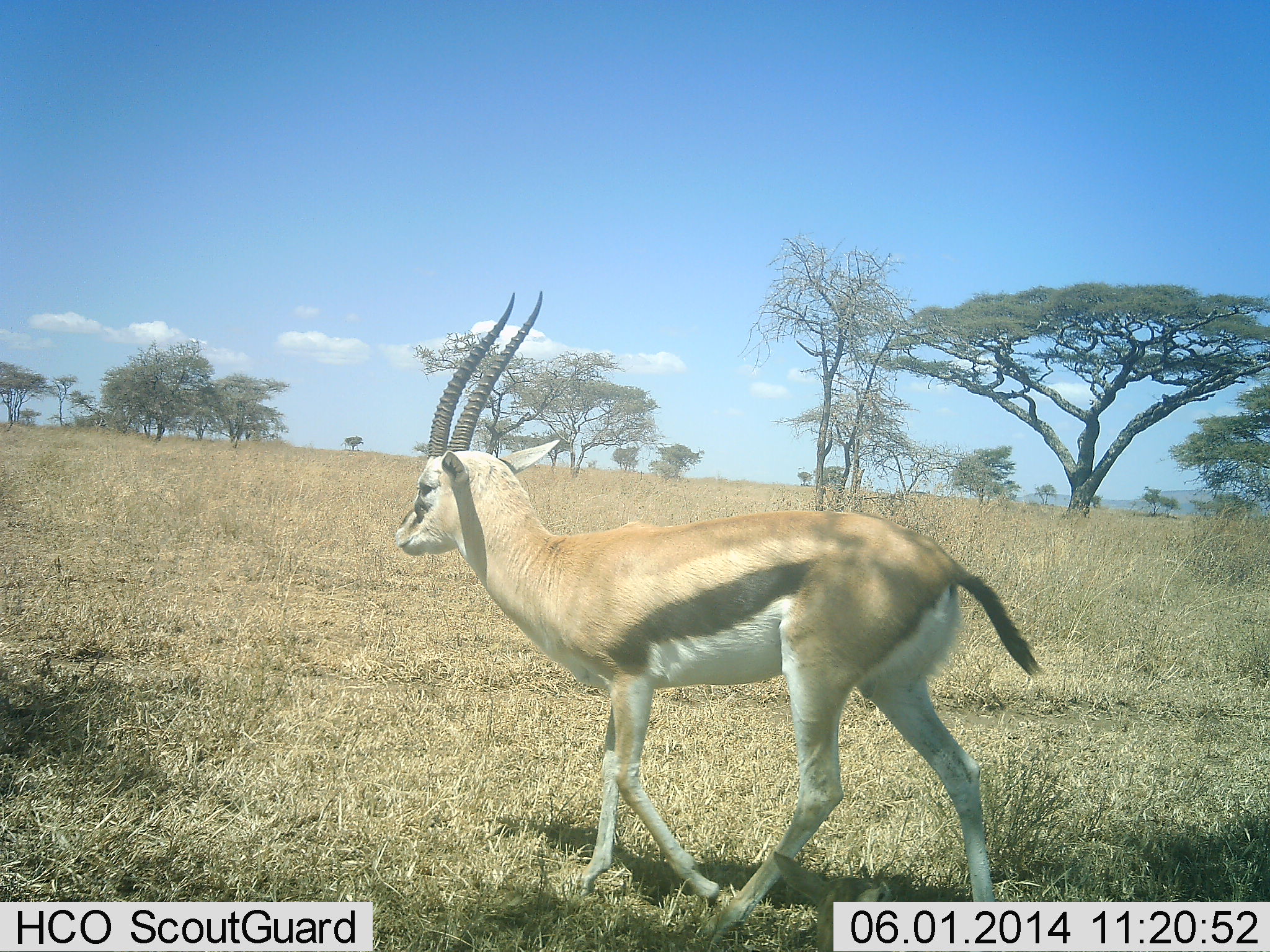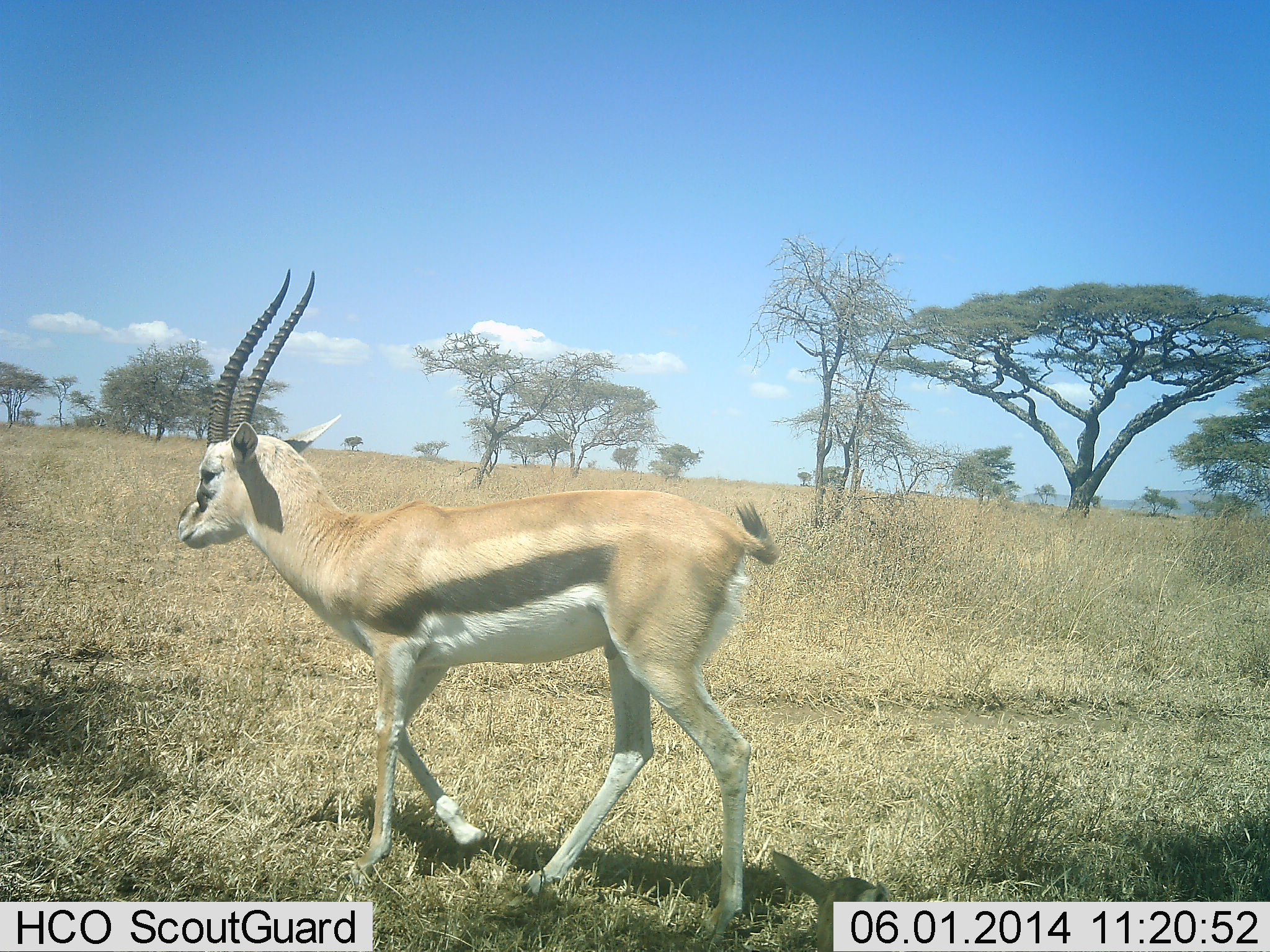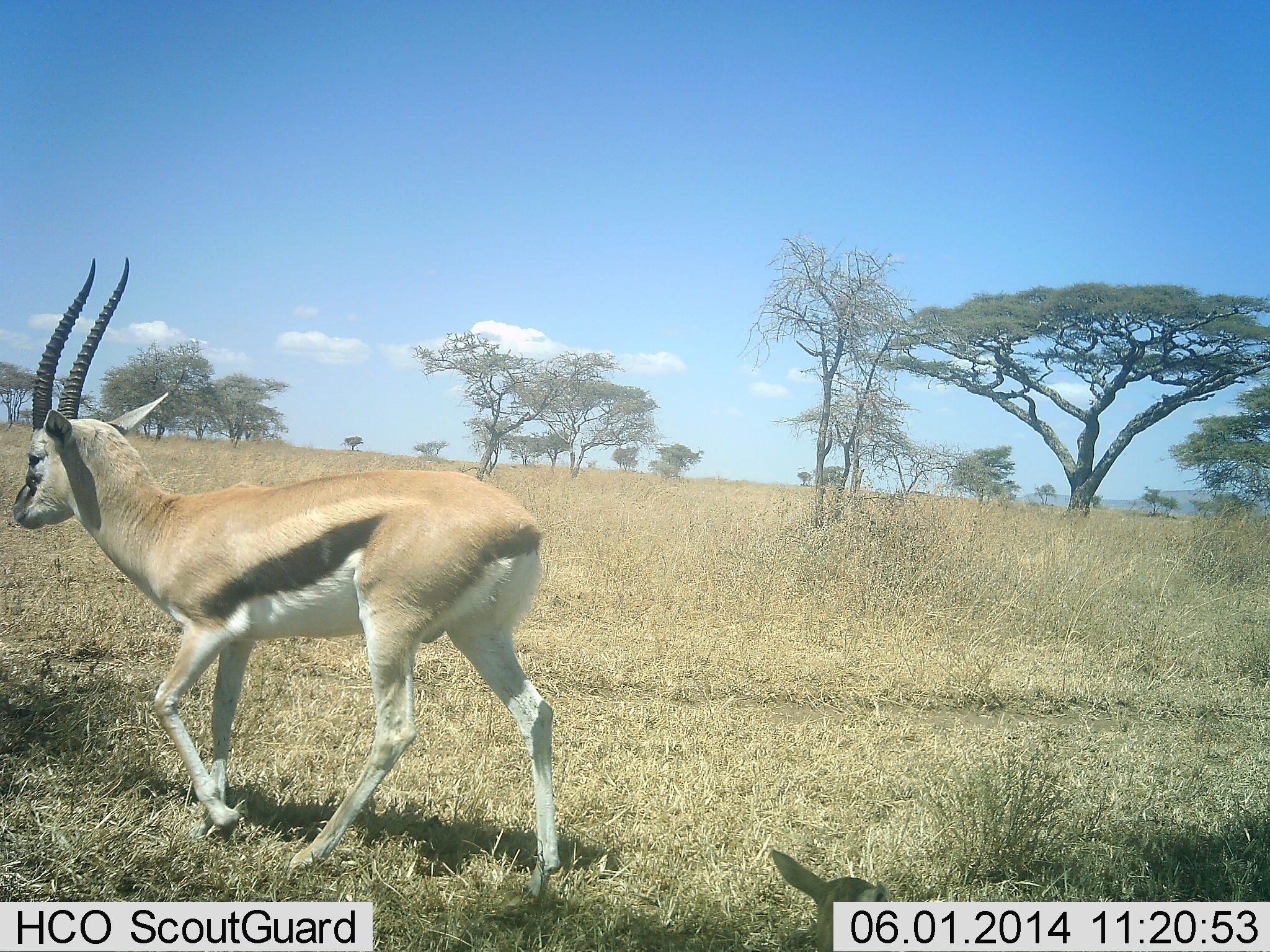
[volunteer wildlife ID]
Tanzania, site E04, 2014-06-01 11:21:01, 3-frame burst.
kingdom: Animalia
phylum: Chordata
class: Mammalia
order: Artiodactyla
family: Bovidae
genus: Eudorcas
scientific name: Eudorcas thomsonii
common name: thomson's gazelle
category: gazellethomsons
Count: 1.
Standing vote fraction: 0%.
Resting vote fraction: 0%.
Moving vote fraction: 100%.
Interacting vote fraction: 0%.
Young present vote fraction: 0%.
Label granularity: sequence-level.